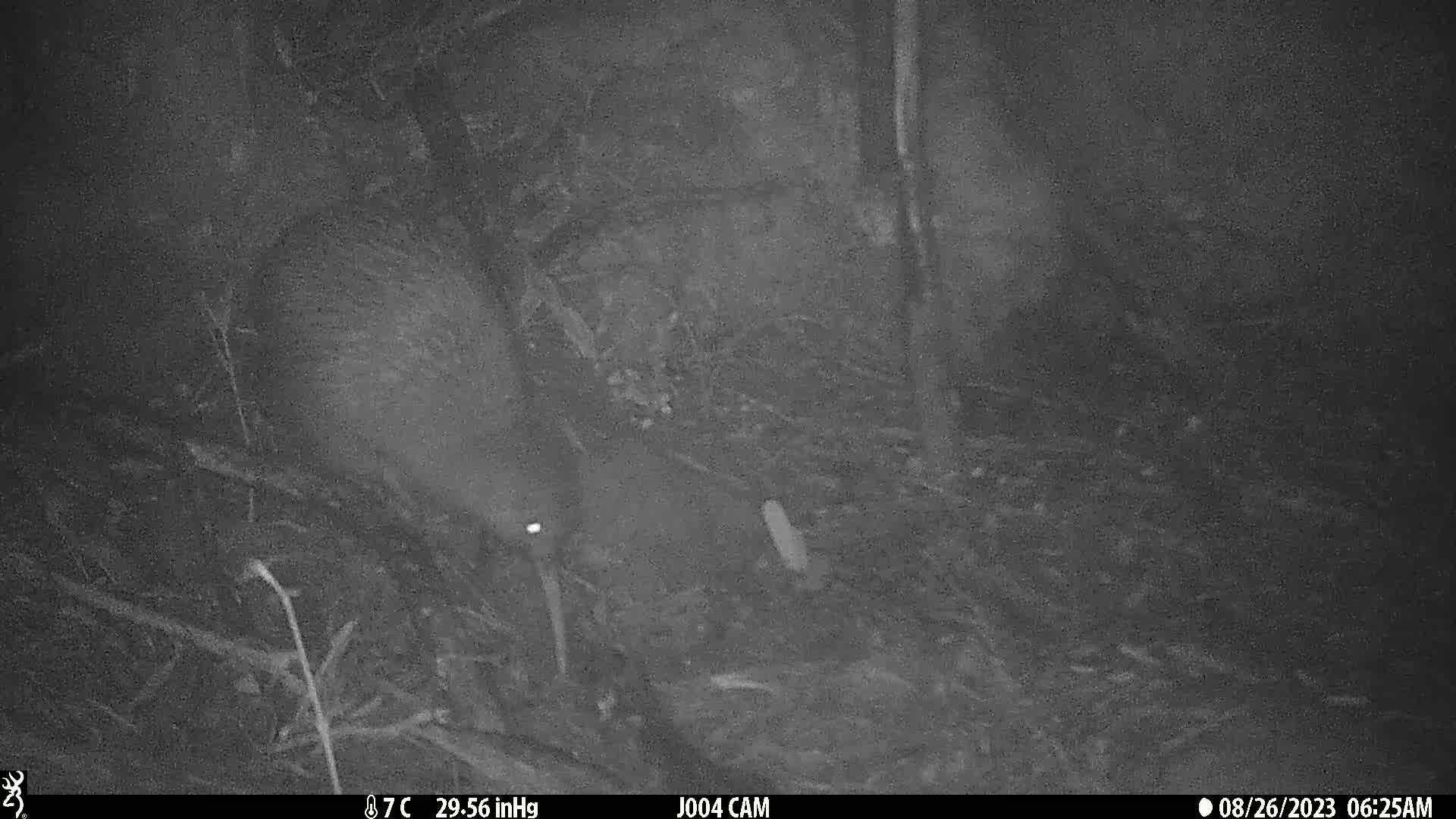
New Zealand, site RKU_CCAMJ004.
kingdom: Animalia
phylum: Chordata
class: Aves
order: Apterygiformes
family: Apterygidae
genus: Apteryx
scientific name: Apteryx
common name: kiwi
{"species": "kiwi (Apteryx)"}